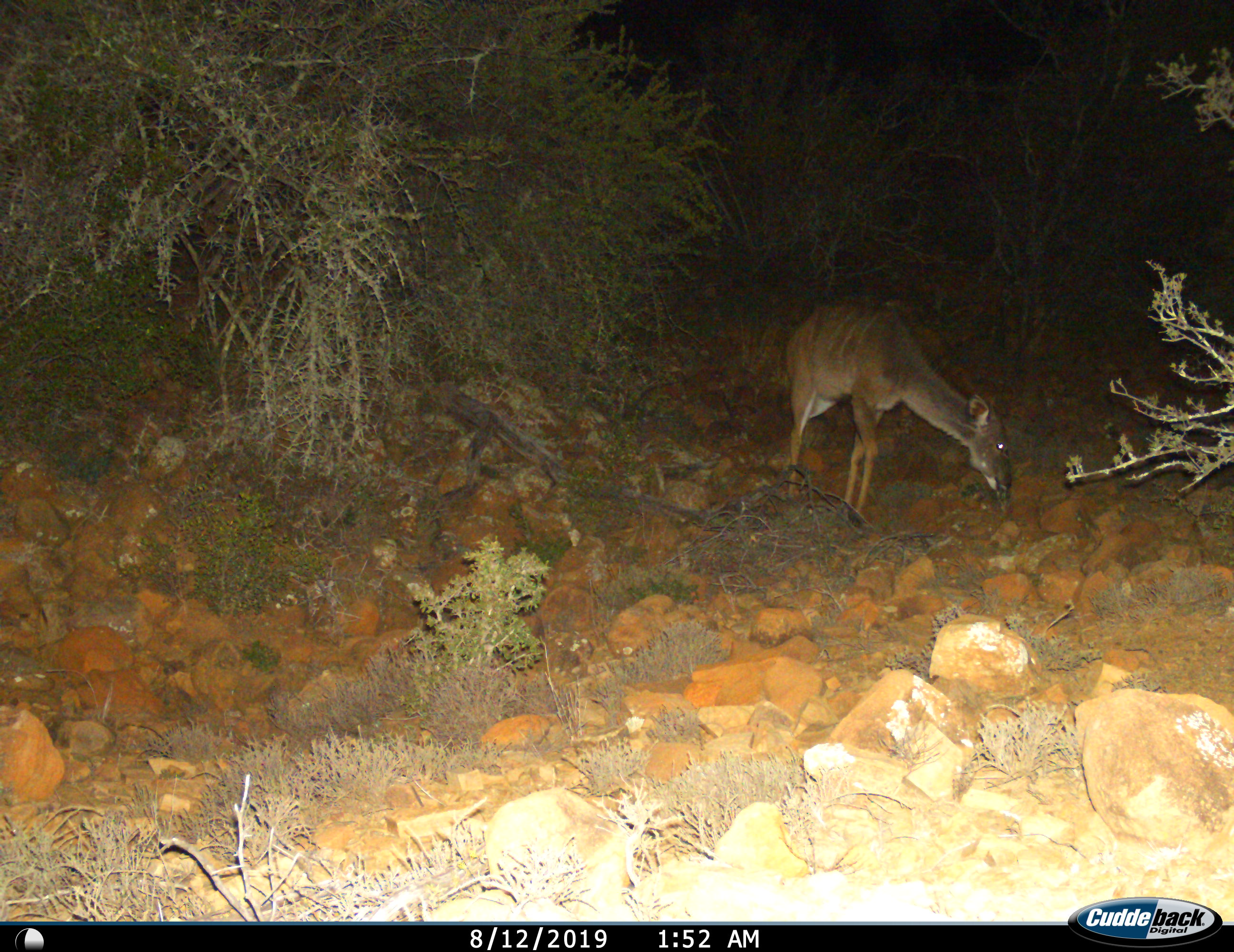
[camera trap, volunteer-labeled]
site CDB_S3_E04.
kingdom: Animalia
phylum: Chordata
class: Mammalia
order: Artiodactyla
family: Bovidae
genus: Tragelaphus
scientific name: Tragelaphus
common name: kudu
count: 1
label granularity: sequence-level